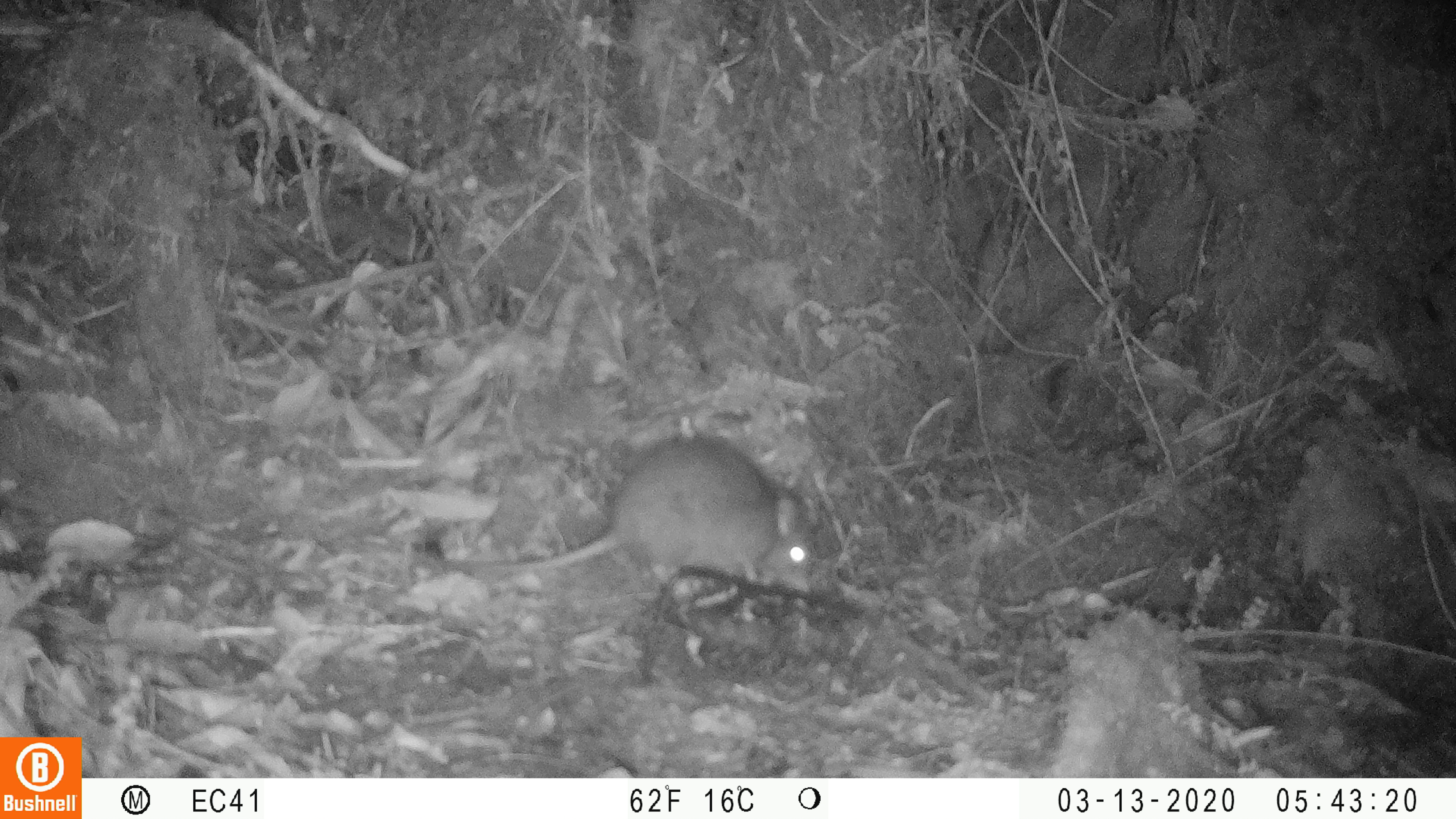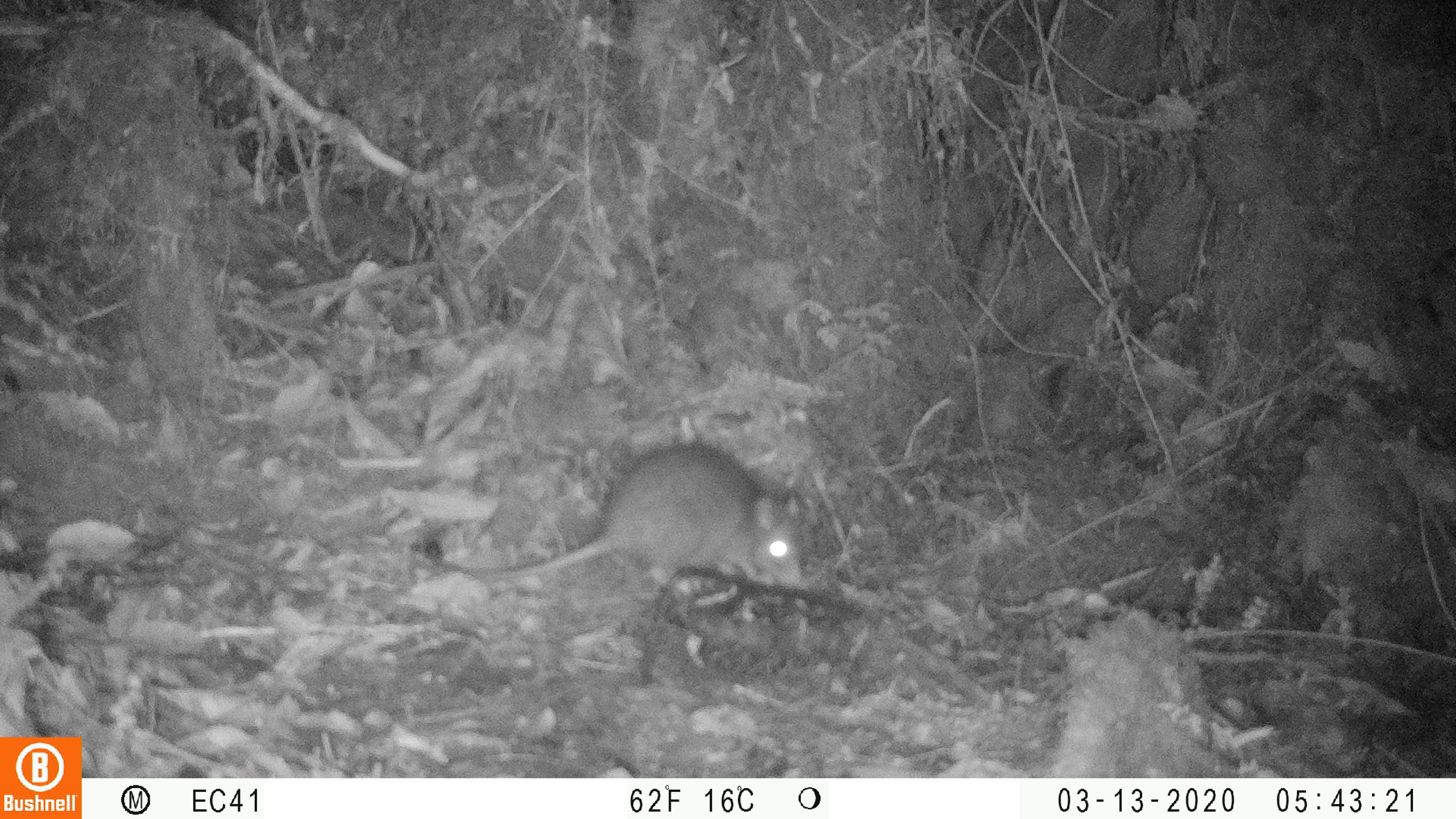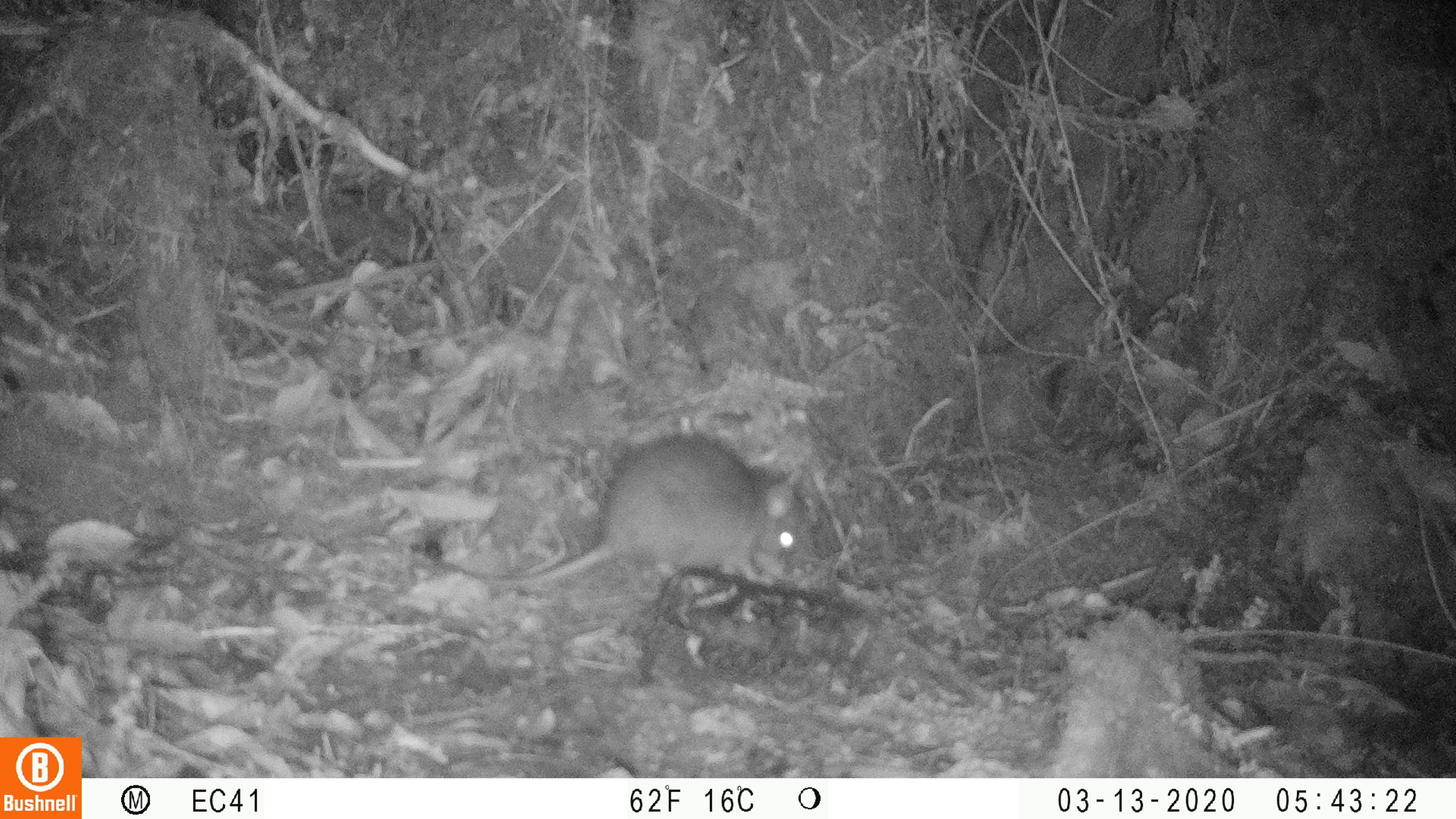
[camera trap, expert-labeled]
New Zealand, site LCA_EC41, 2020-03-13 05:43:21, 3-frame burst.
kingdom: Animalia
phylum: Chordata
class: Mammalia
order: Rodentia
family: Muridae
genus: Rattus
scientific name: Rattus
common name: rat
Rat (Rattus).